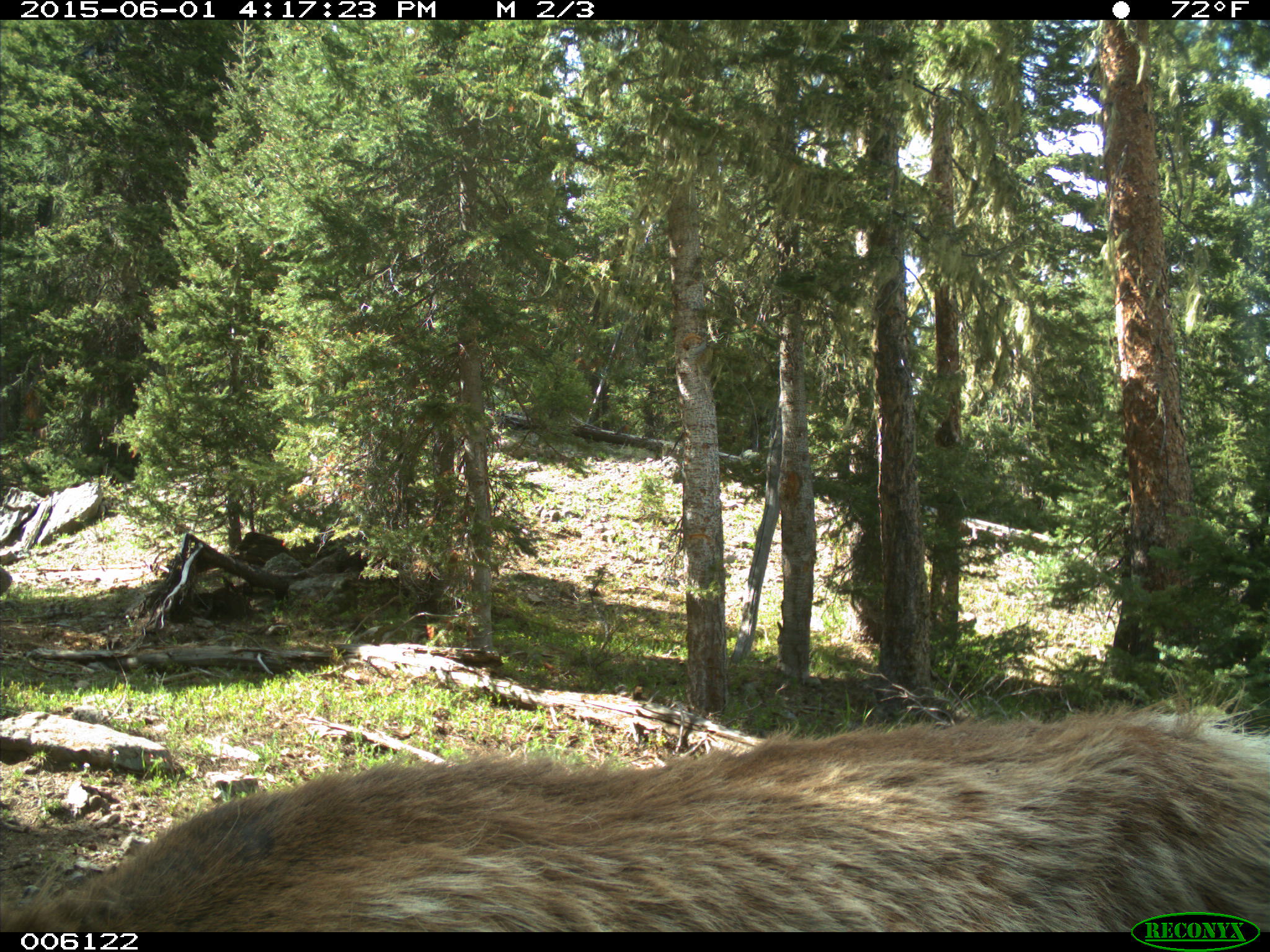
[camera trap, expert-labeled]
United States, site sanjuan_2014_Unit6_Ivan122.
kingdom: Animalia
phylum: Chordata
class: Mammalia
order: Artiodactyla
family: Cervidae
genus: Cervus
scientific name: Cervus elaphus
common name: red deer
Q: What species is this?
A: Cervus elaphus (red deer).